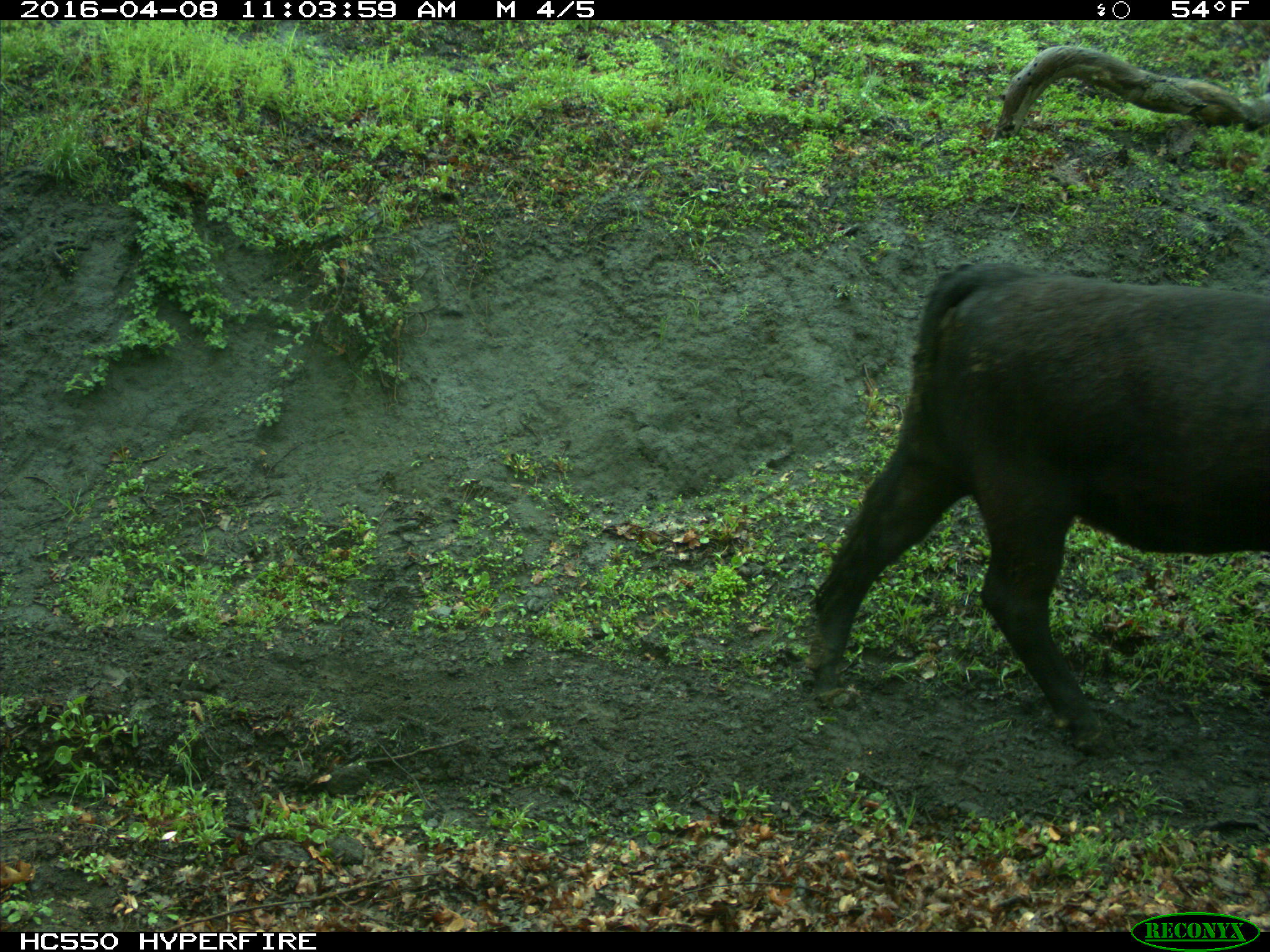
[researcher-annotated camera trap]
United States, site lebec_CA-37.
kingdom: Animalia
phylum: Chordata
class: Mammalia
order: Artiodactyla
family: Bovidae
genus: Bos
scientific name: Bos taurus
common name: domestic cow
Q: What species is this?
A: Bos taurus (domestic cow).